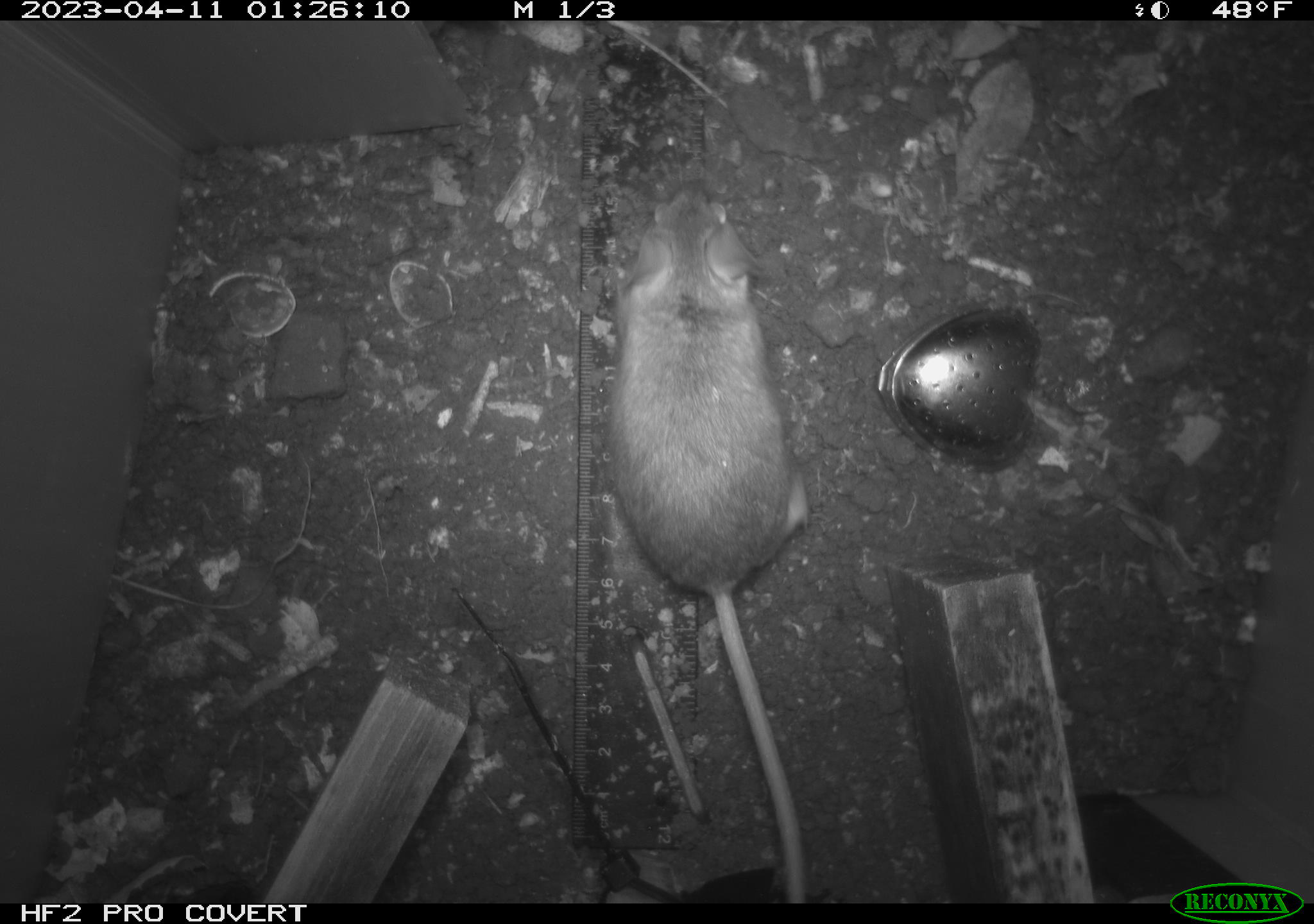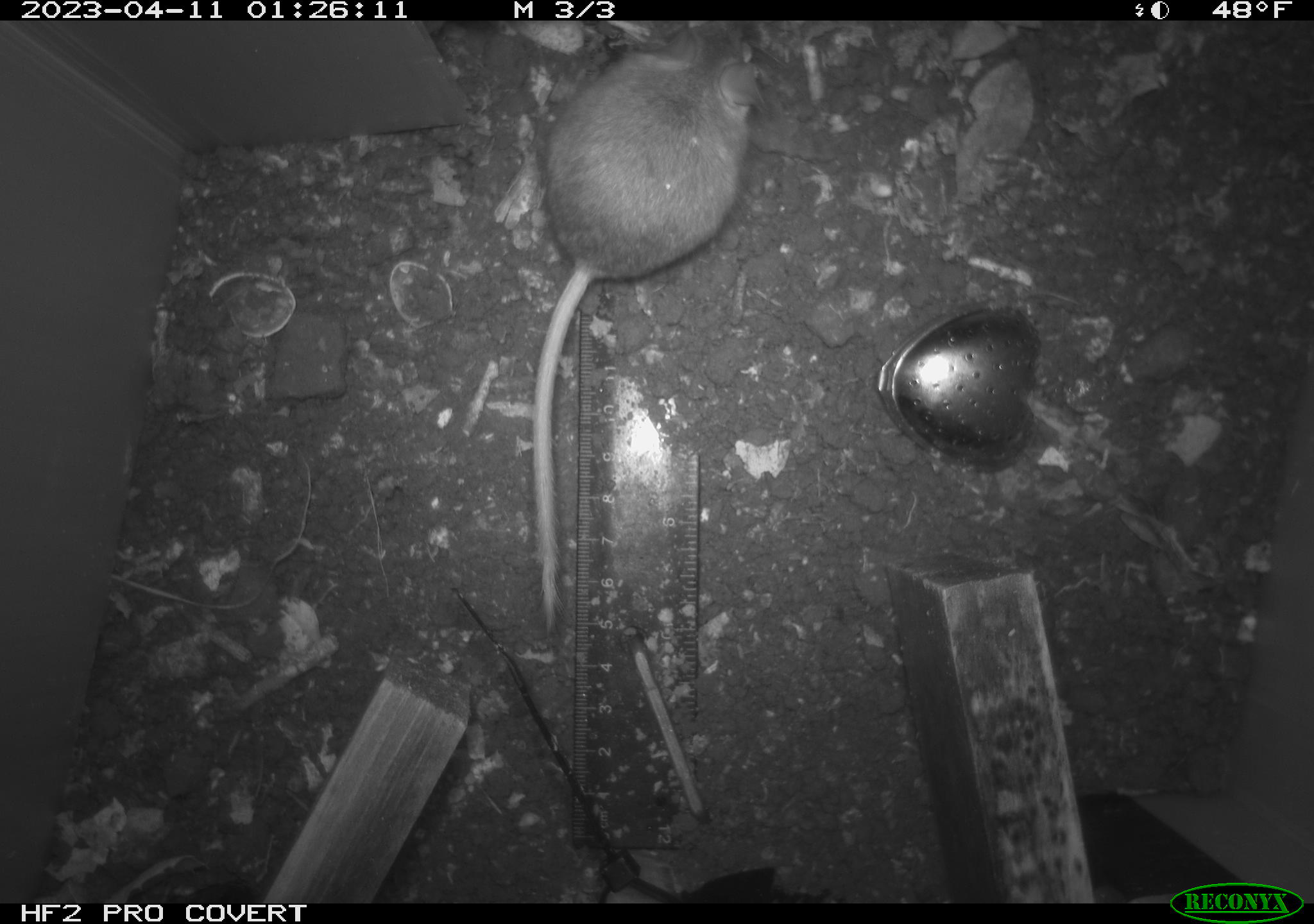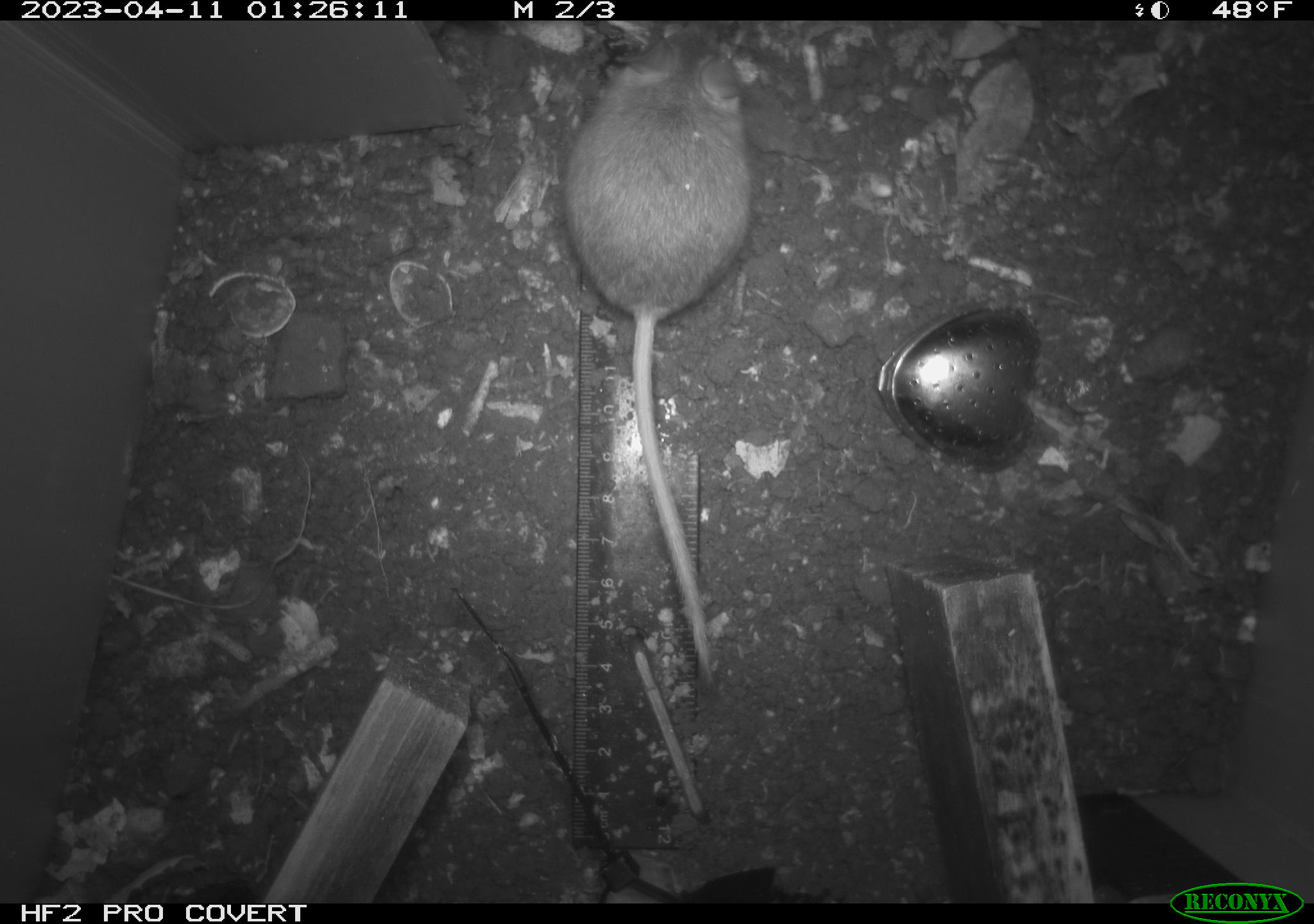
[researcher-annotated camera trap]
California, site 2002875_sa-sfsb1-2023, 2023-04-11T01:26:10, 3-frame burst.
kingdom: Animalia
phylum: Chordata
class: Mammalia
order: Rodentia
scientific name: Rodentia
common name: mouse species